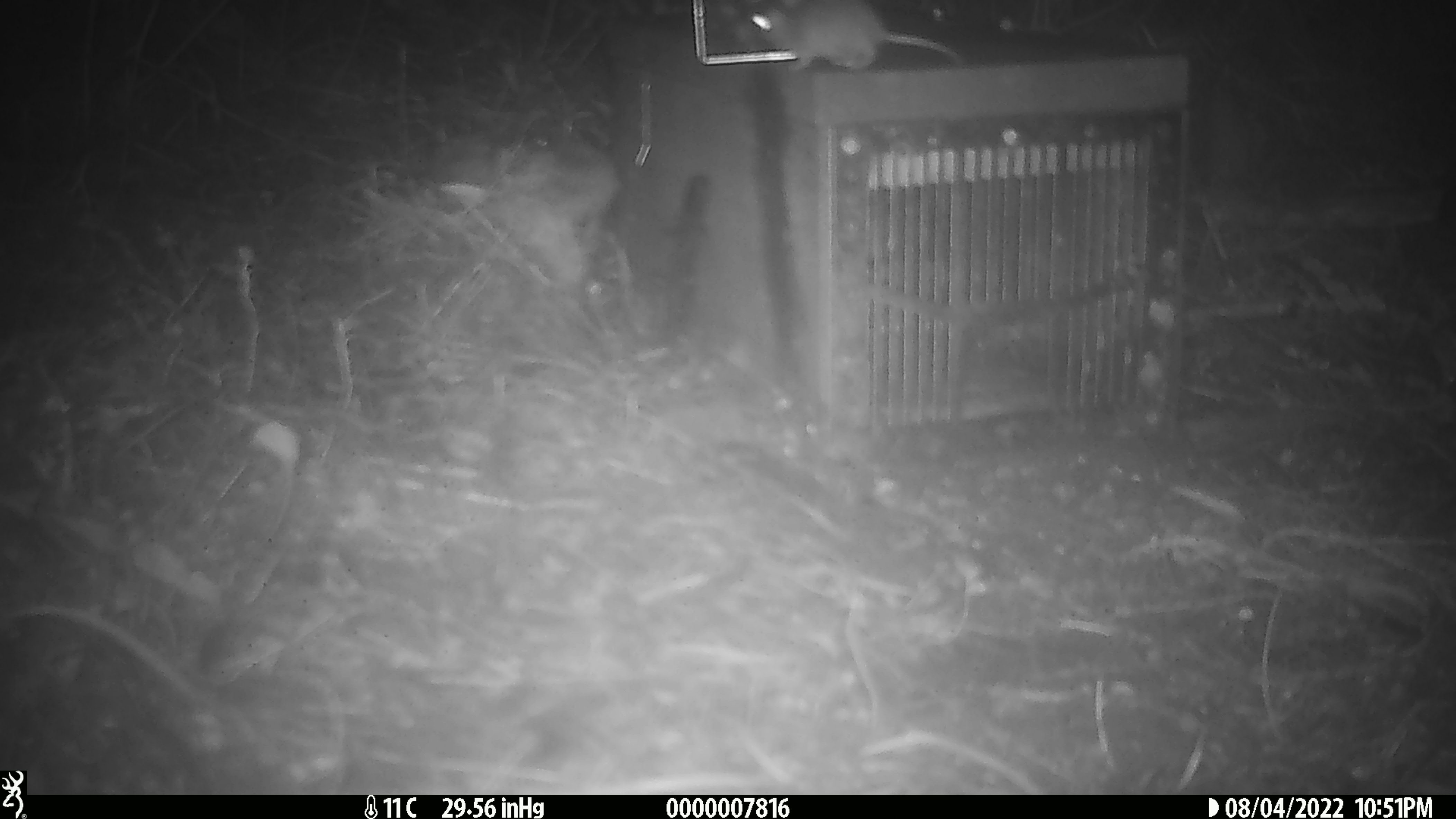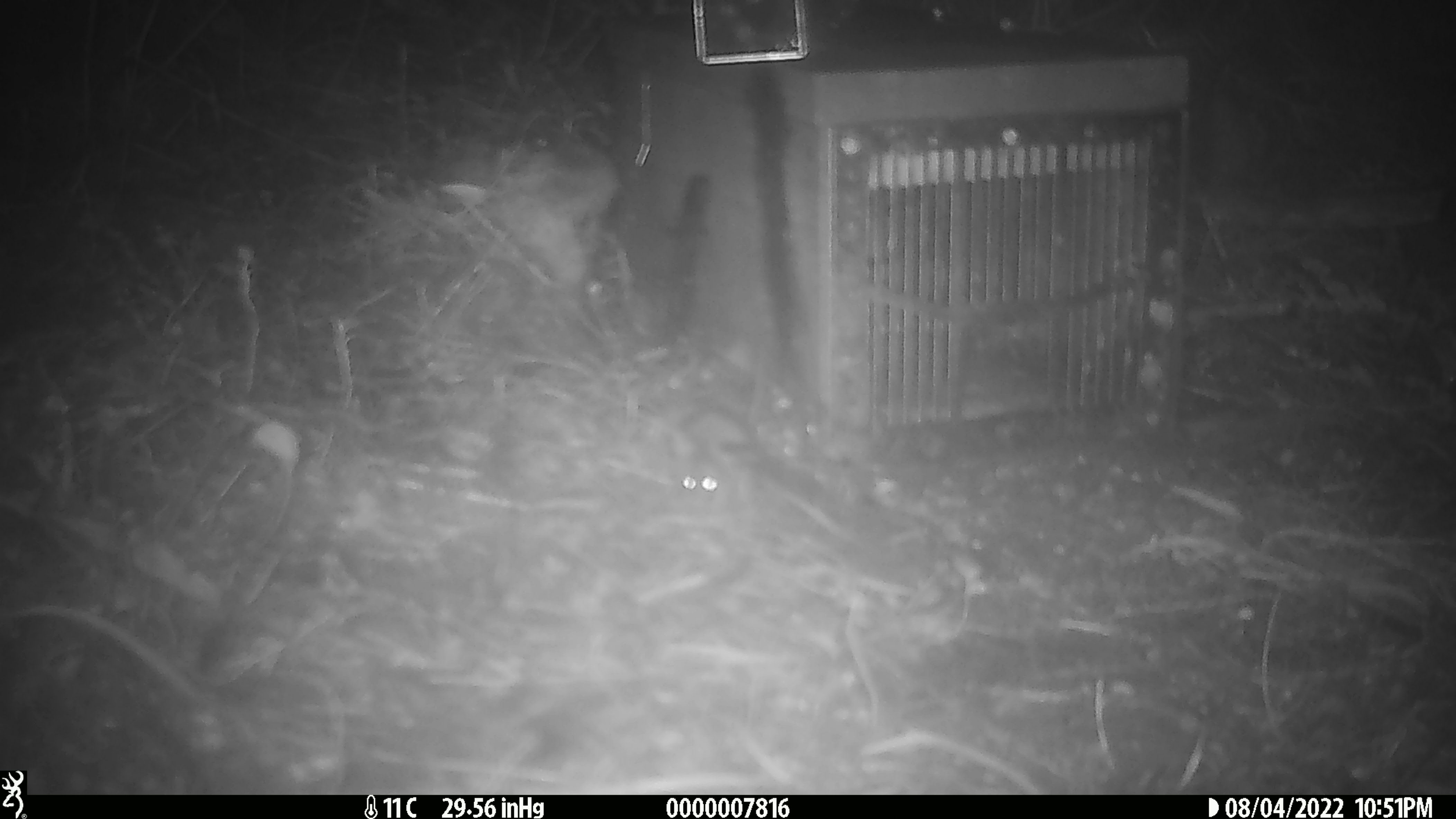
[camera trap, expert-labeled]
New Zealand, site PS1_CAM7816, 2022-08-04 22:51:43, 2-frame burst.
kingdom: Animalia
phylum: Chordata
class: Mammalia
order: Rodentia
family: Muridae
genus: Mus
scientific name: Mus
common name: mouse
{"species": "mouse (Mus)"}